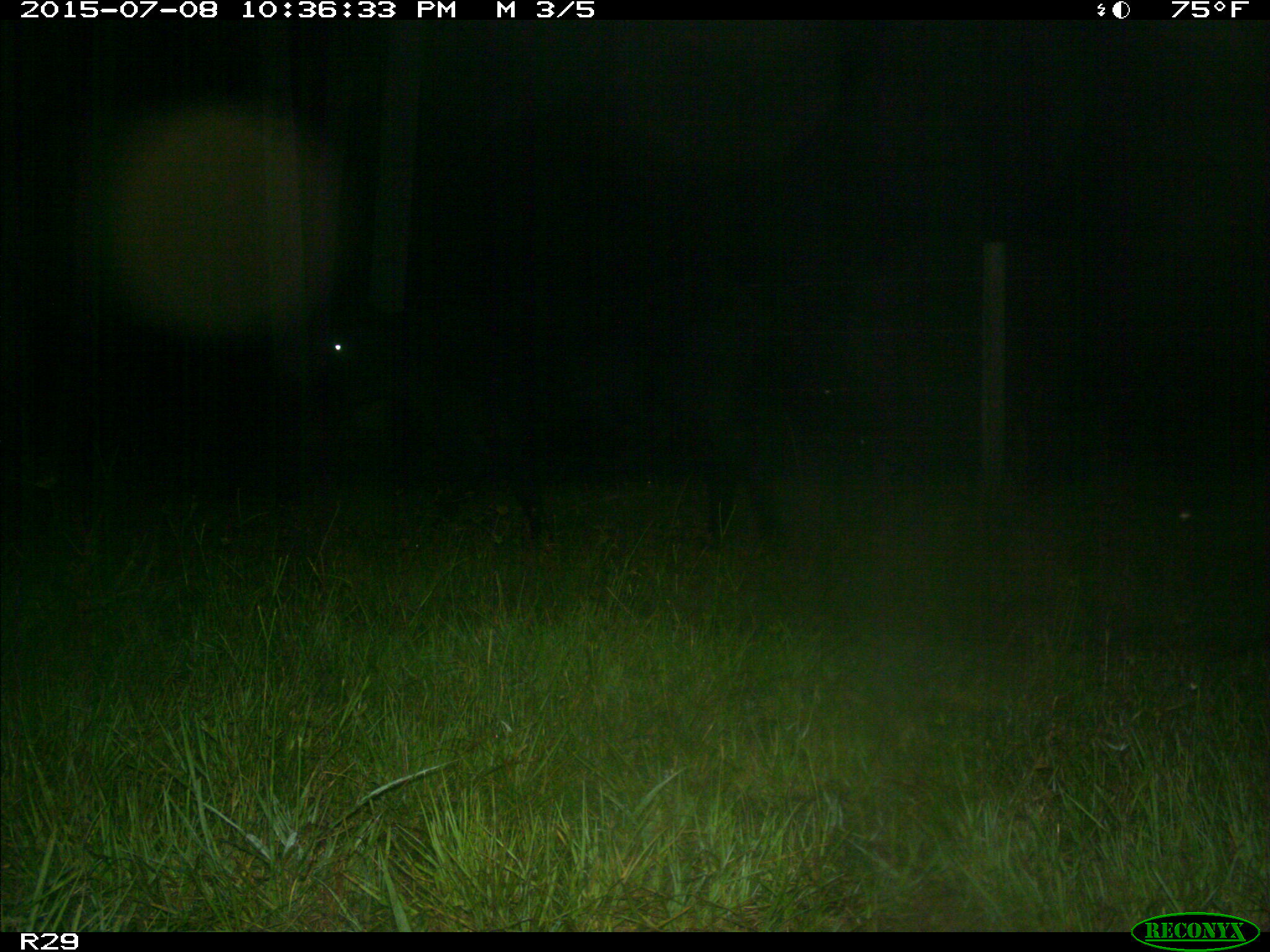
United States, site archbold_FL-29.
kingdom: Animalia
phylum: Chordata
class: Mammalia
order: Artiodactyla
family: Bovidae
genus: Bos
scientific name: Bos taurus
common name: domestic cow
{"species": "Bos taurus (domestic cow)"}